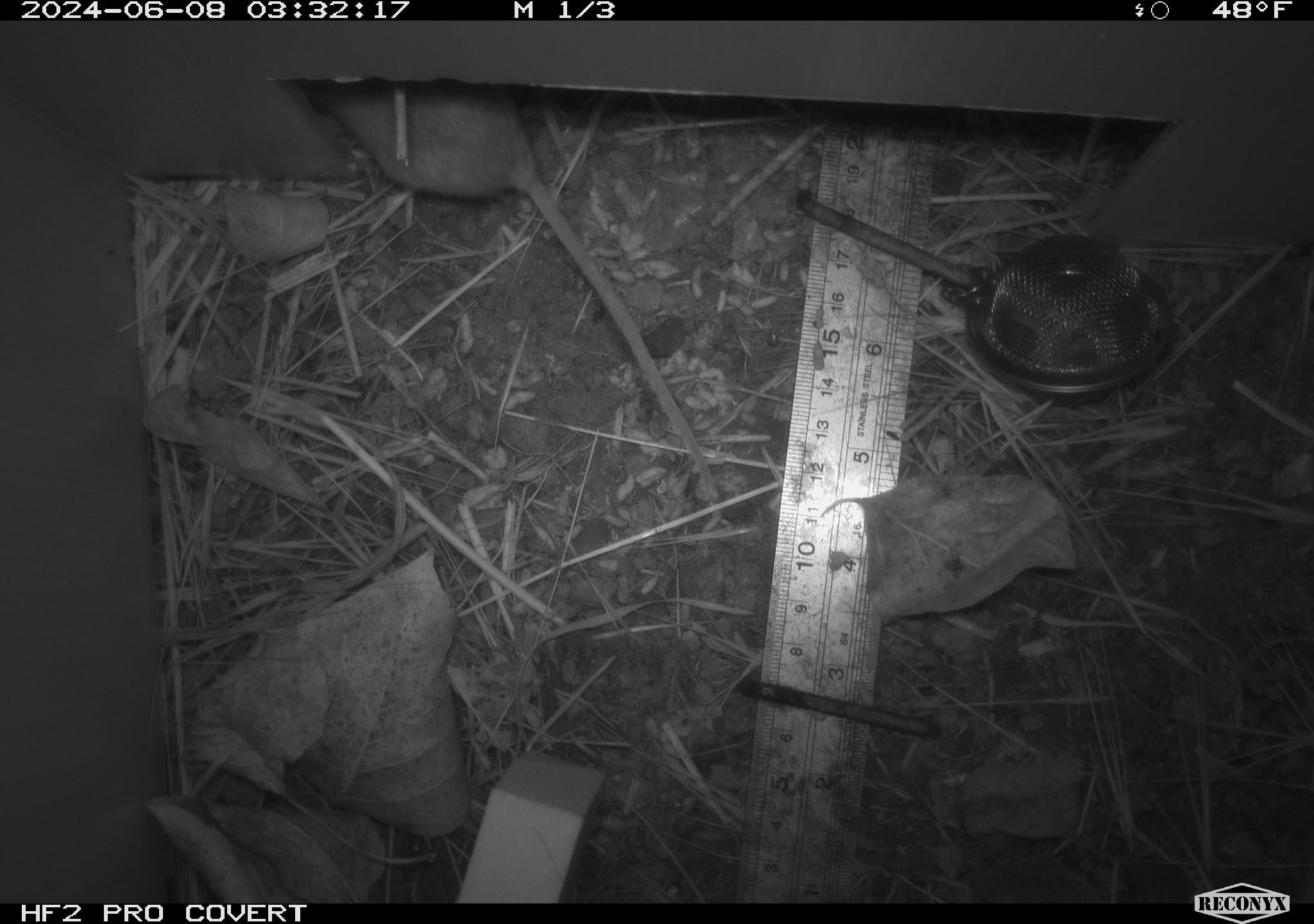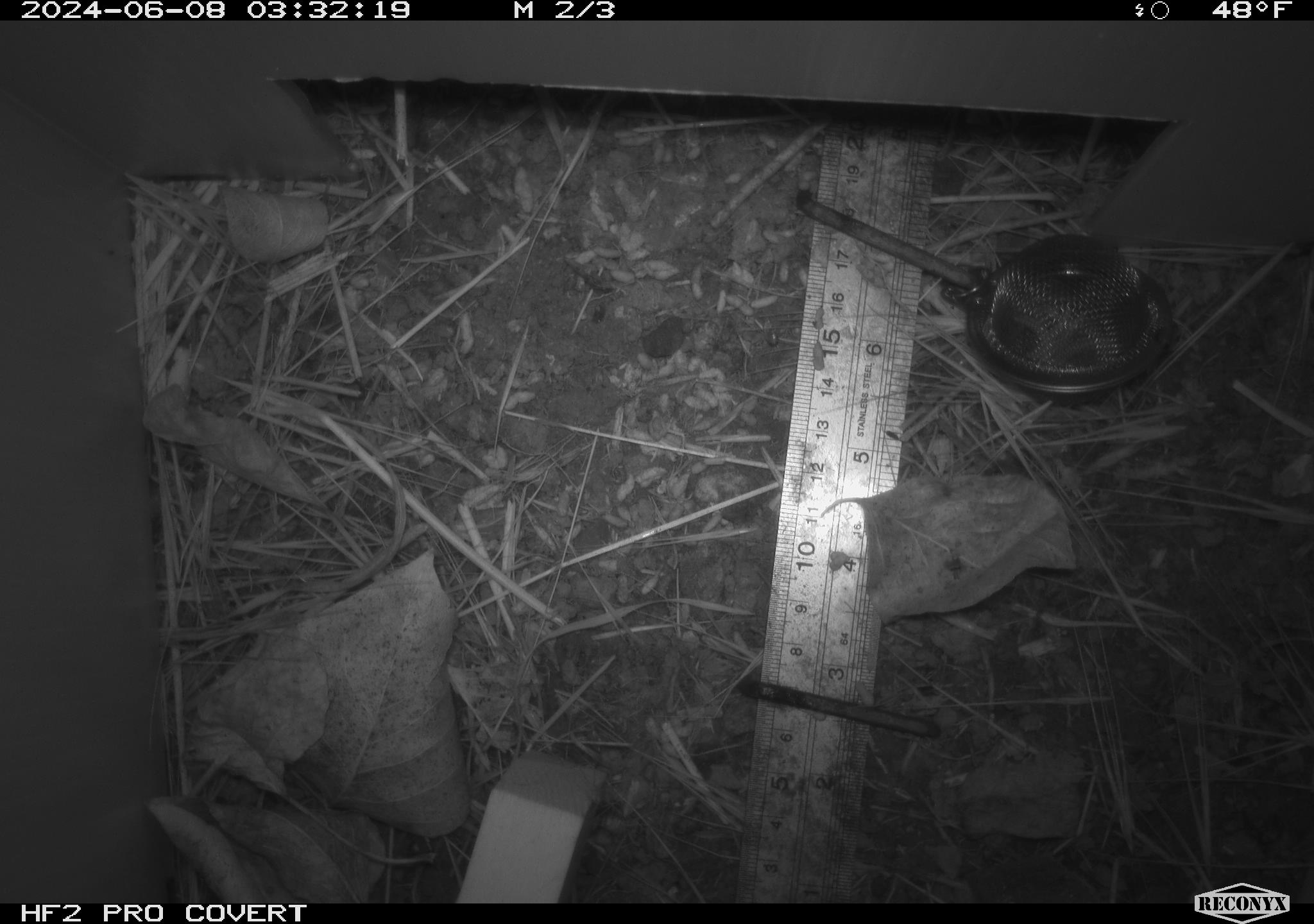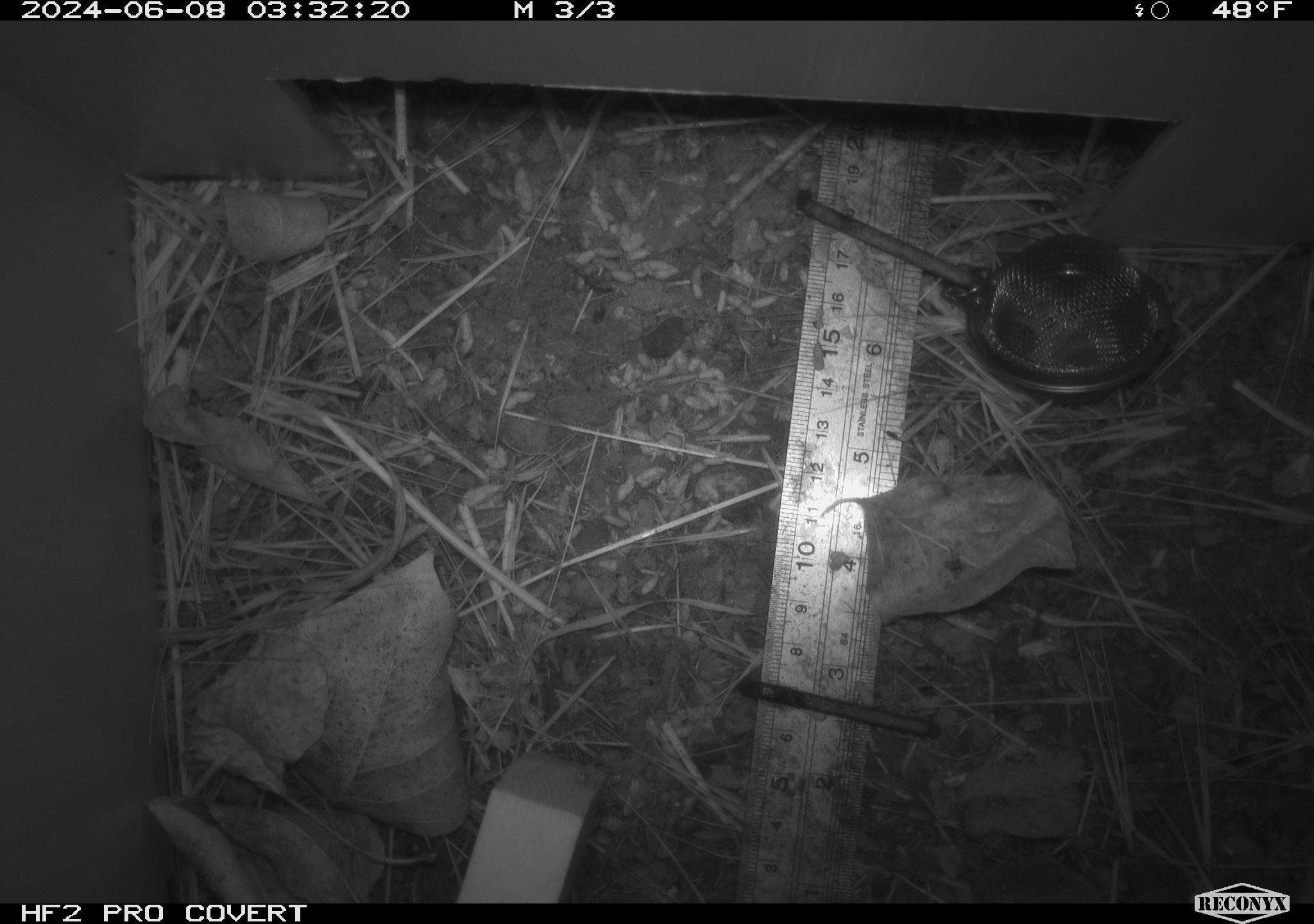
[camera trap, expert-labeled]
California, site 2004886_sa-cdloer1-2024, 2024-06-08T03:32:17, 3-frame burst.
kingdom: Animalia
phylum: Chordata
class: Mammalia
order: Rodentia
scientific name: Rodentia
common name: mouse species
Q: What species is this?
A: Mouse species (Rodentia).